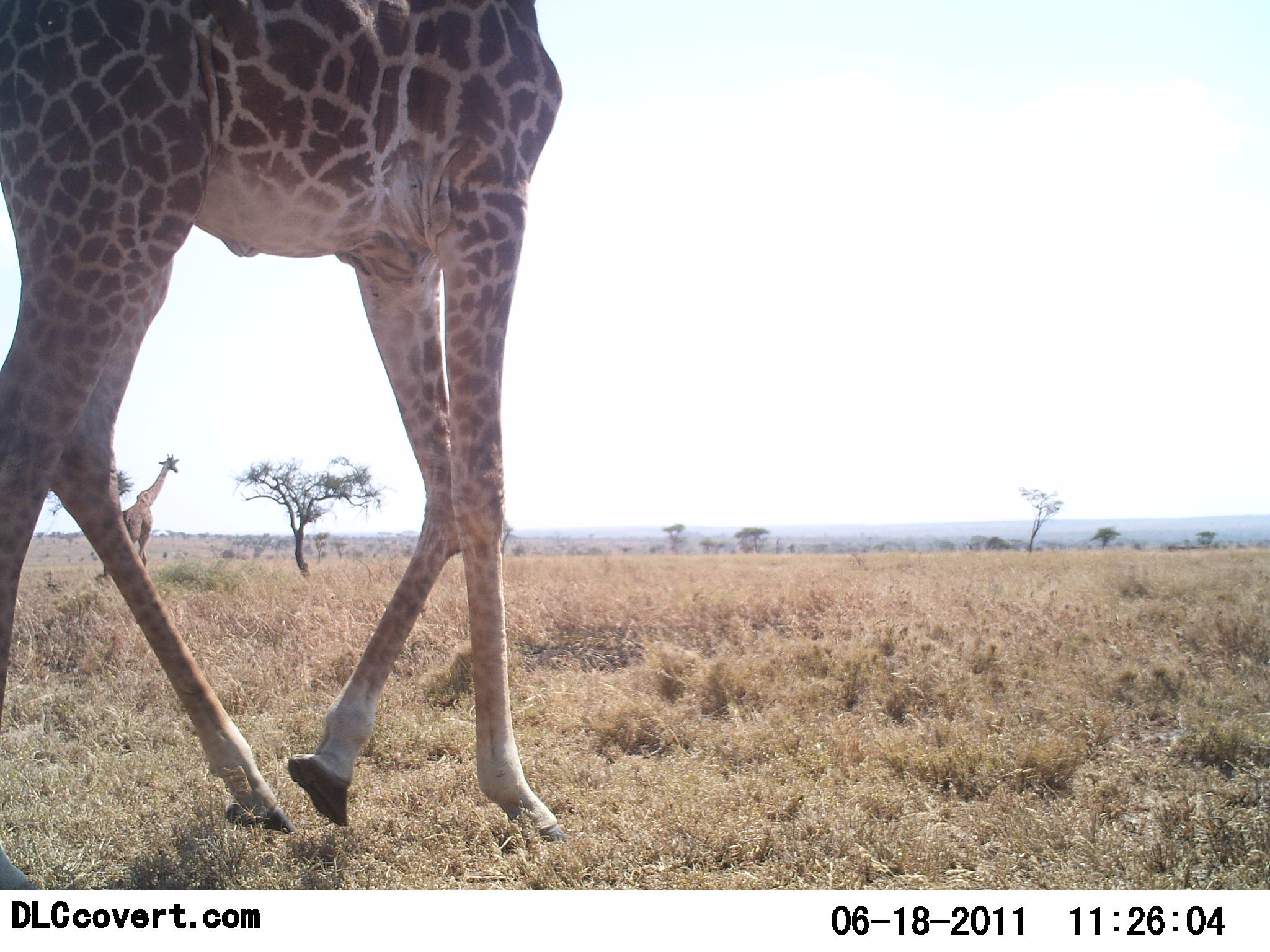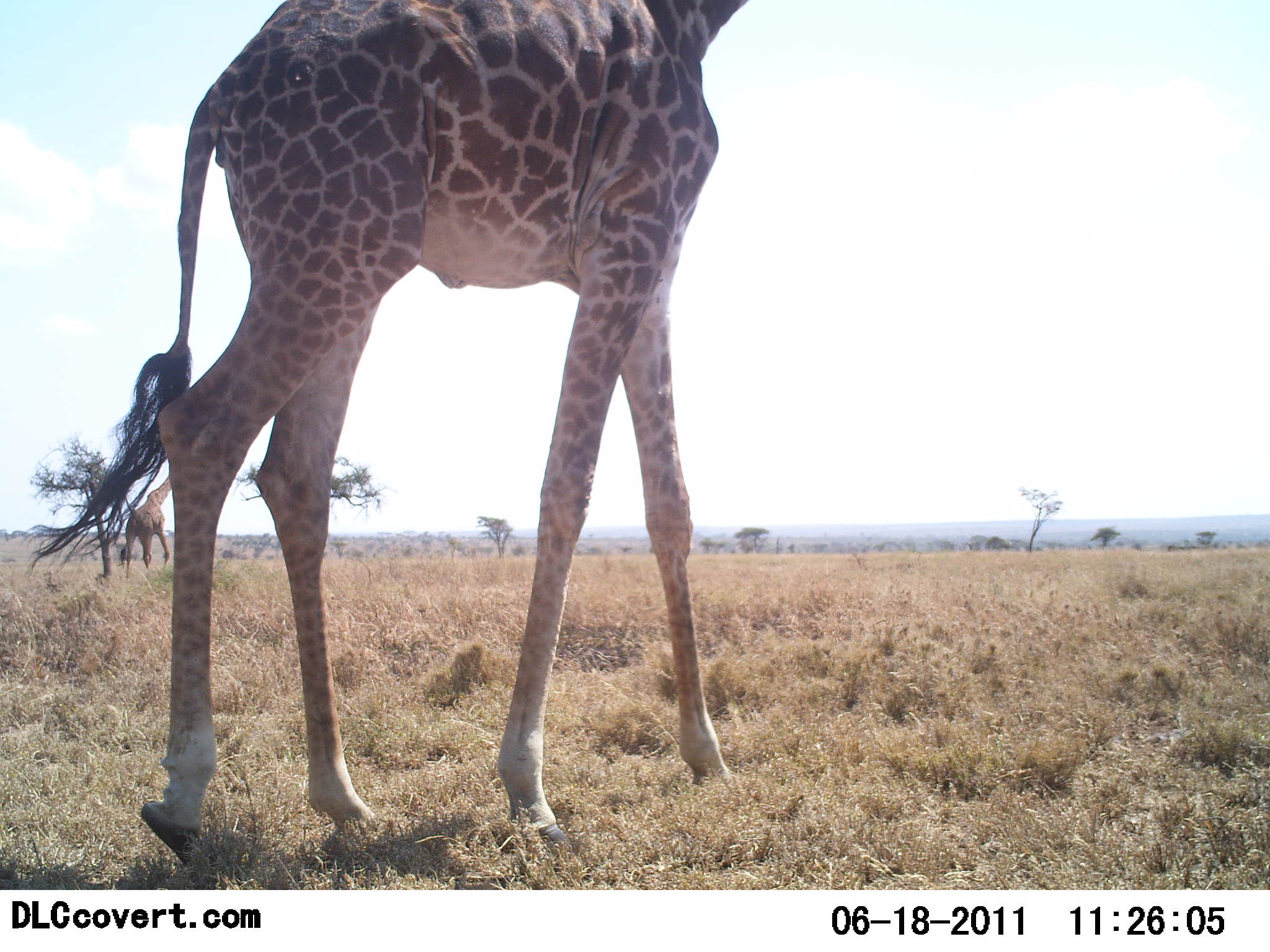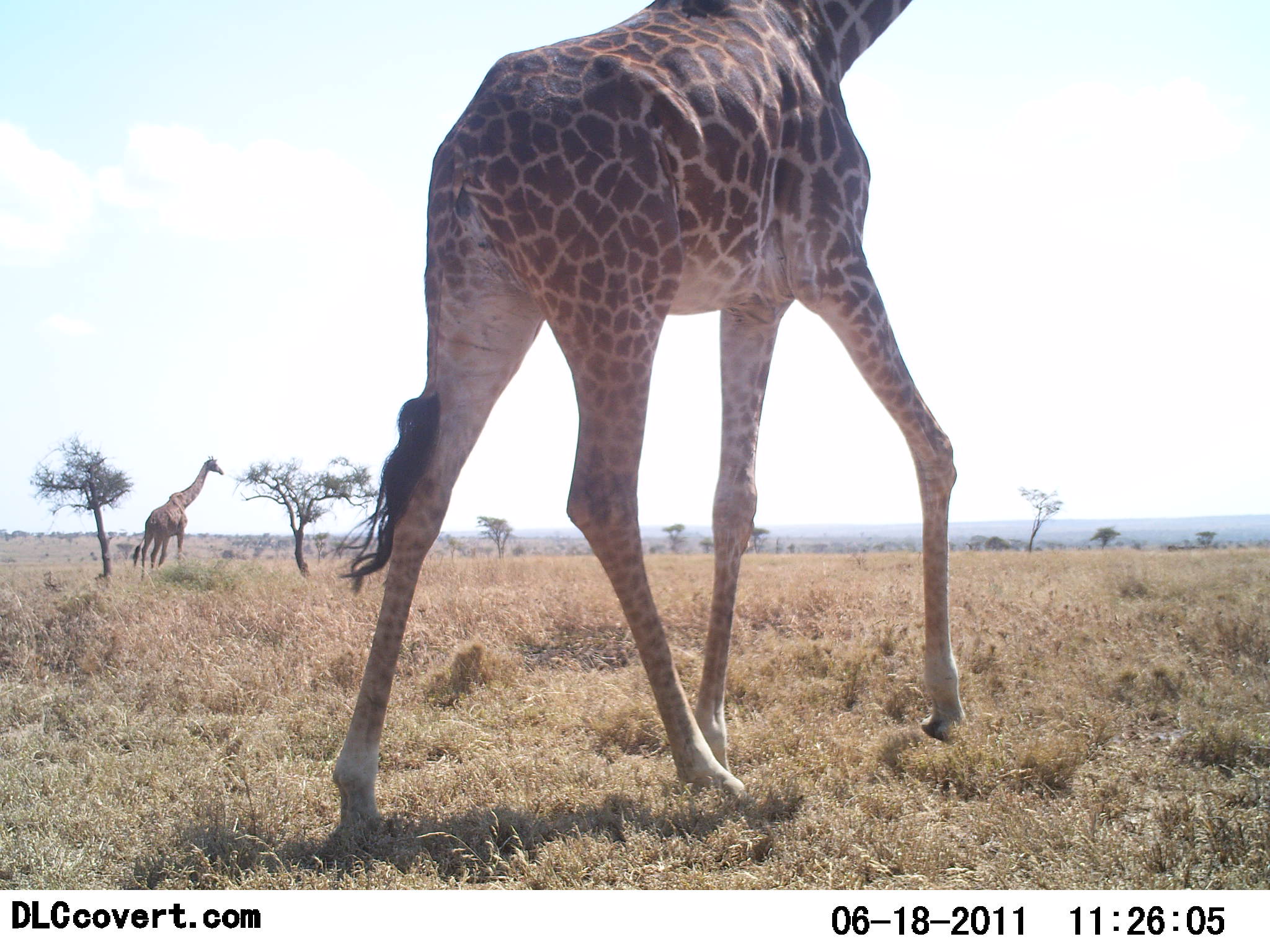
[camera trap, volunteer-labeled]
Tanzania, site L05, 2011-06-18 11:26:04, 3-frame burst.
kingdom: Animalia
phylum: Chordata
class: Mammalia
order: Artiodactyla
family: Giraffidae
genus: Giraffa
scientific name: Giraffa camelopardalis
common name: giraffe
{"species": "giraffe (Giraffa camelopardalis)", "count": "2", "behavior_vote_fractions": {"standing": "20%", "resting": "0%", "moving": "93%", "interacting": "0%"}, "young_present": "0%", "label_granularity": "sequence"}